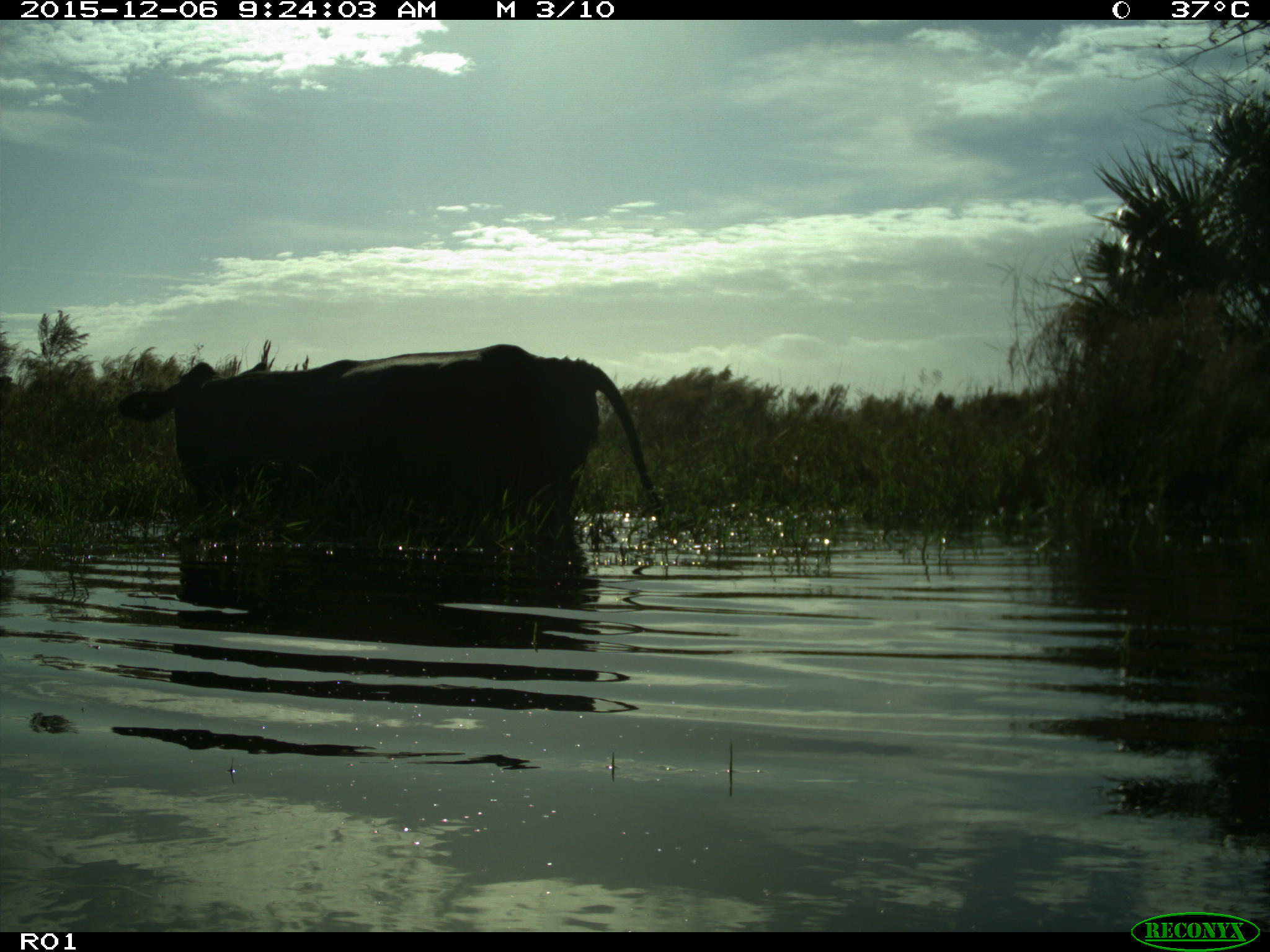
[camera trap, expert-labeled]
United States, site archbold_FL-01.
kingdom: Animalia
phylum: Chordata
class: Mammalia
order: Artiodactyla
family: Bovidae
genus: Bos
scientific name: Bos taurus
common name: domestic cow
Bos taurus (domestic cow).